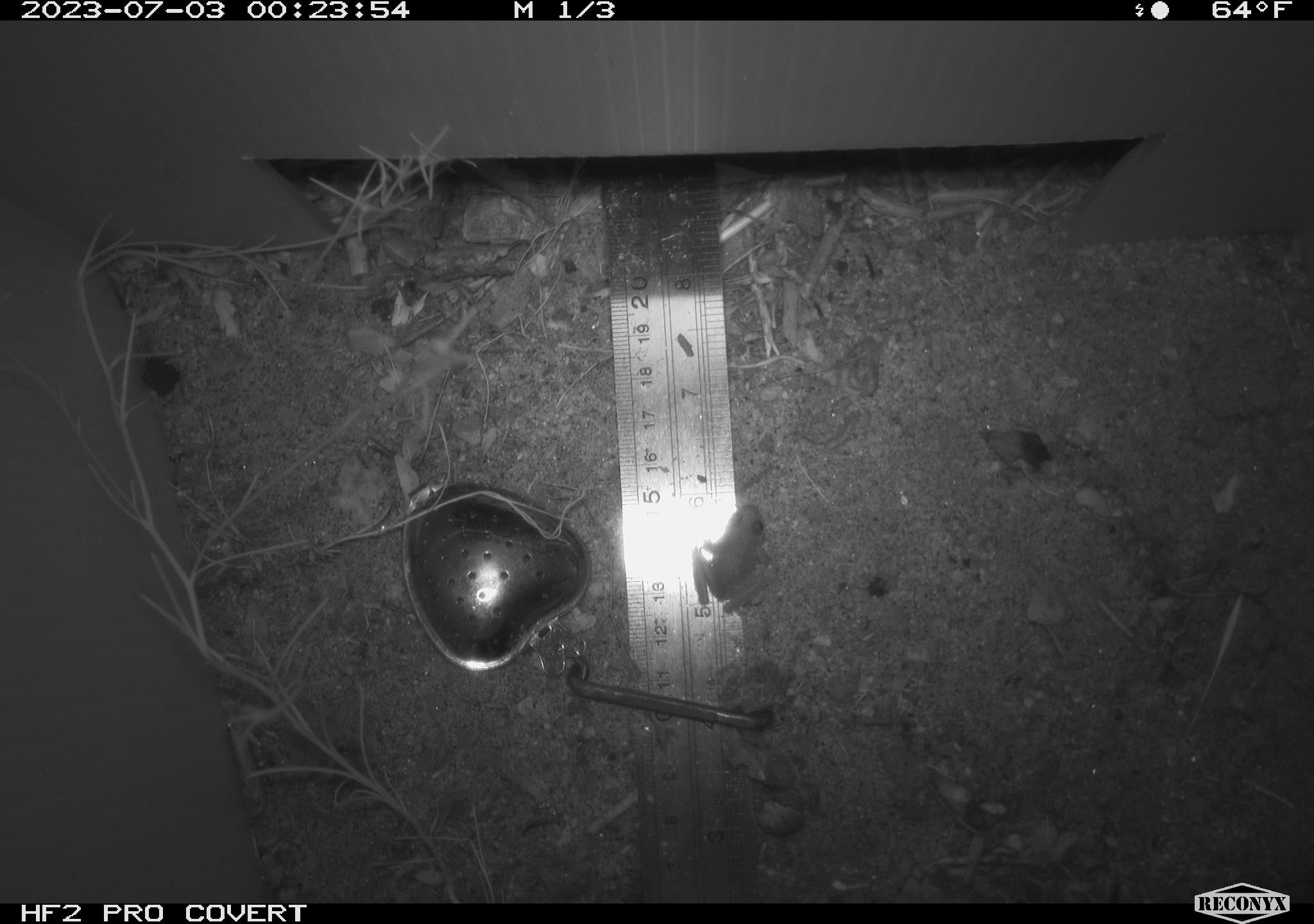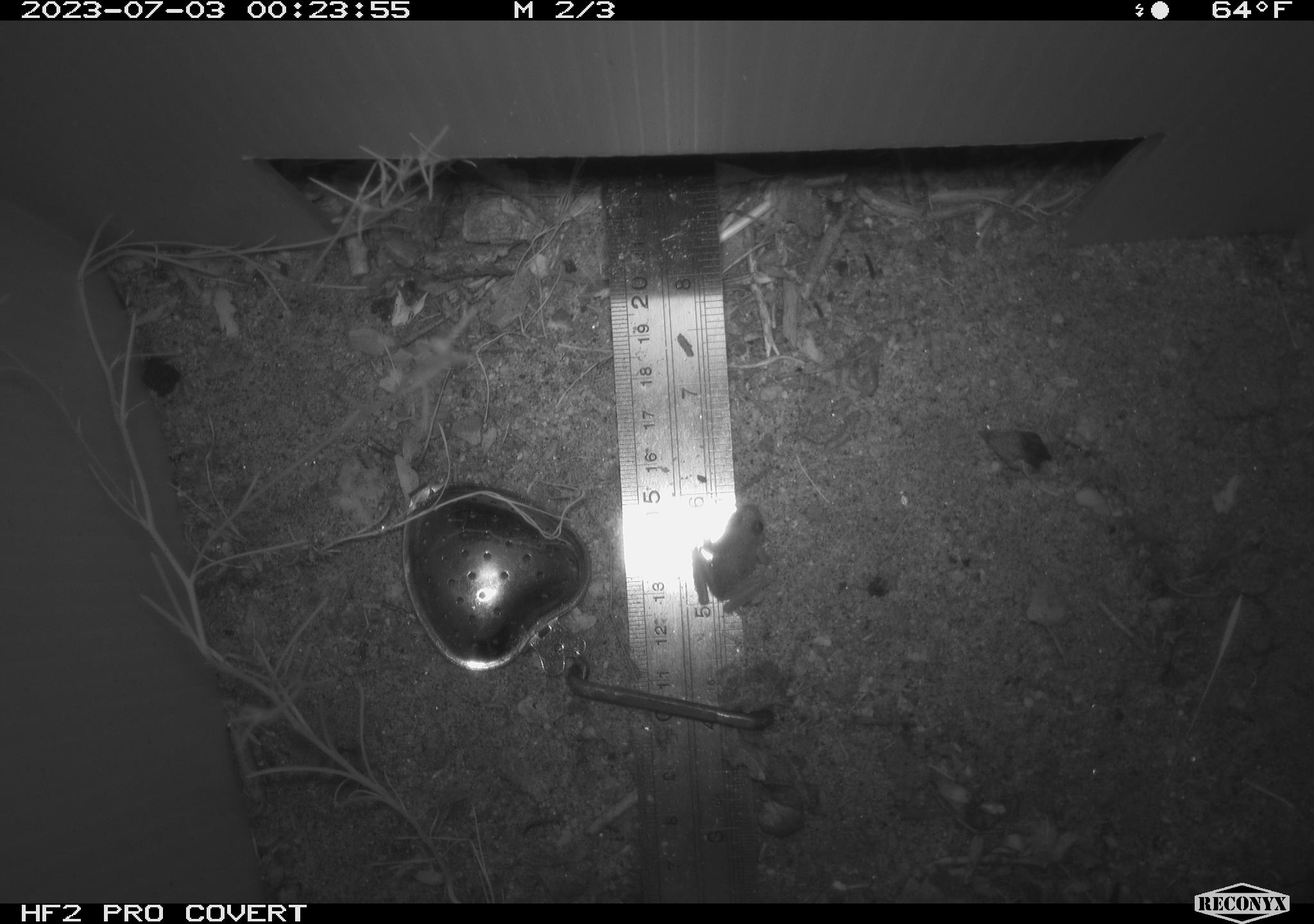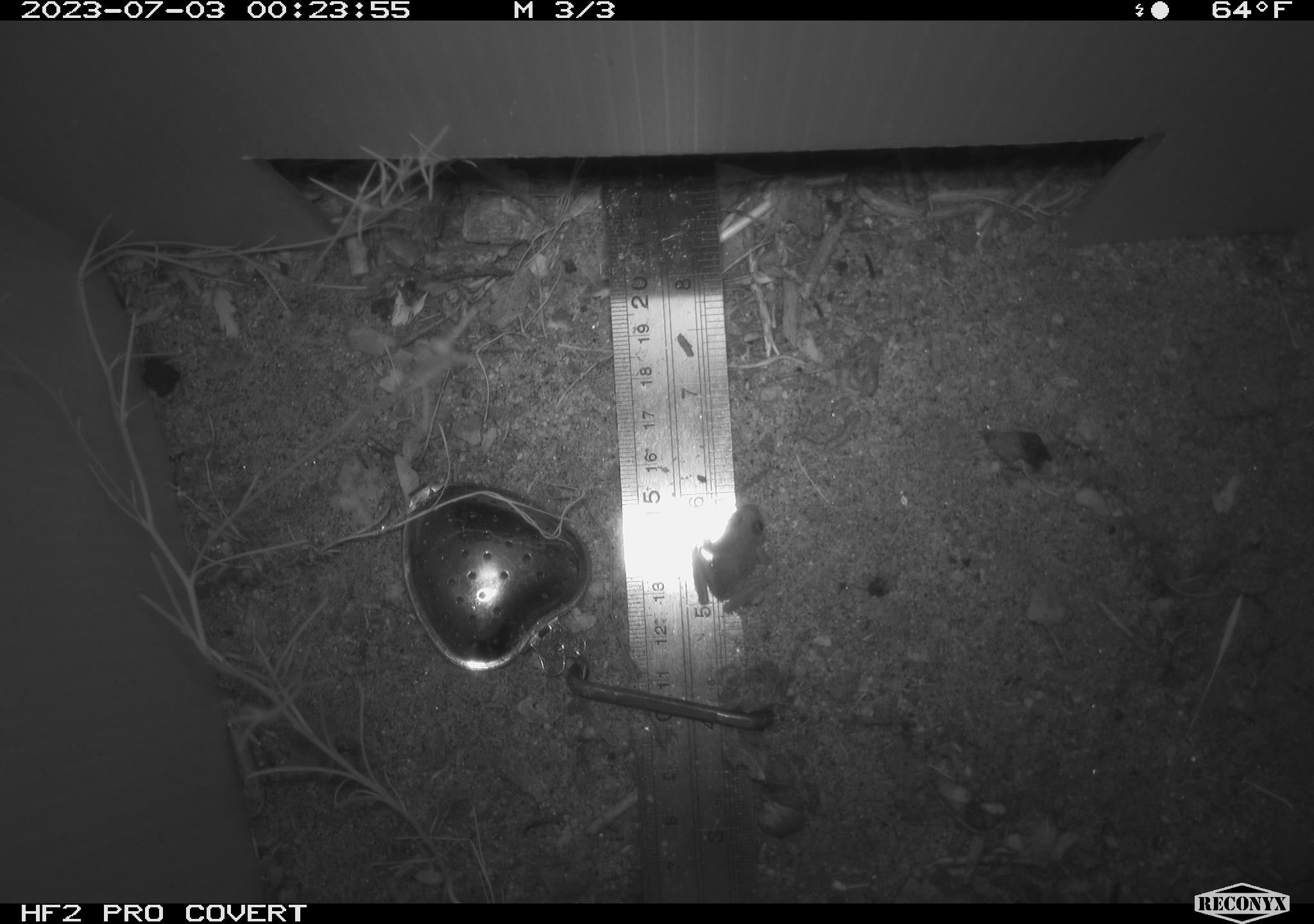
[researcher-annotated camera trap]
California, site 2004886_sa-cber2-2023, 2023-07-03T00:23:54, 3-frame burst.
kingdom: Animalia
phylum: Chordata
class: Amphibia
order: Anura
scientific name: Anura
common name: frogs